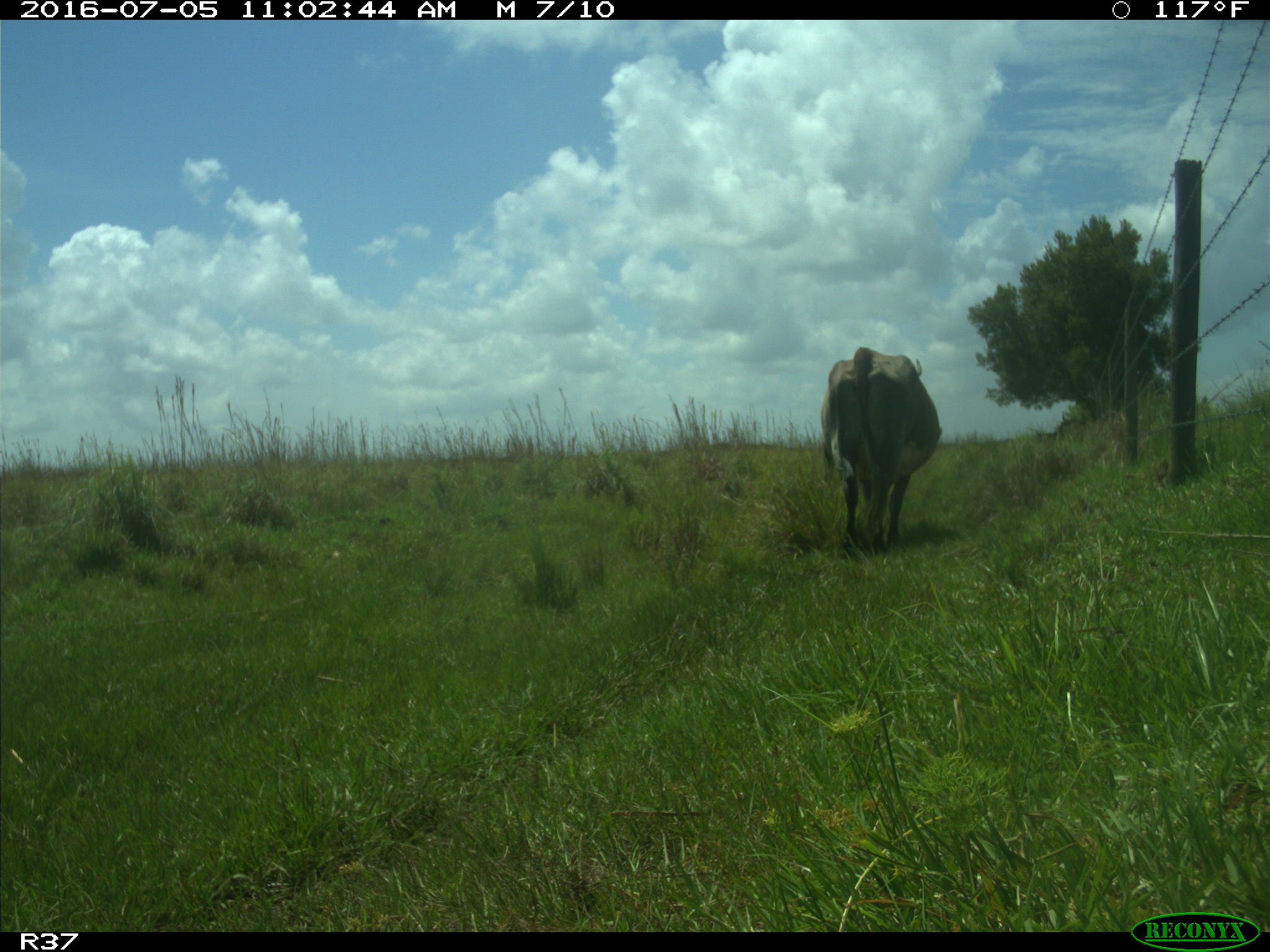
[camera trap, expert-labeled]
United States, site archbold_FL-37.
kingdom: Animalia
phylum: Chordata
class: Mammalia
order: Artiodactyla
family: Bovidae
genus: Bos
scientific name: Bos taurus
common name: domestic cow